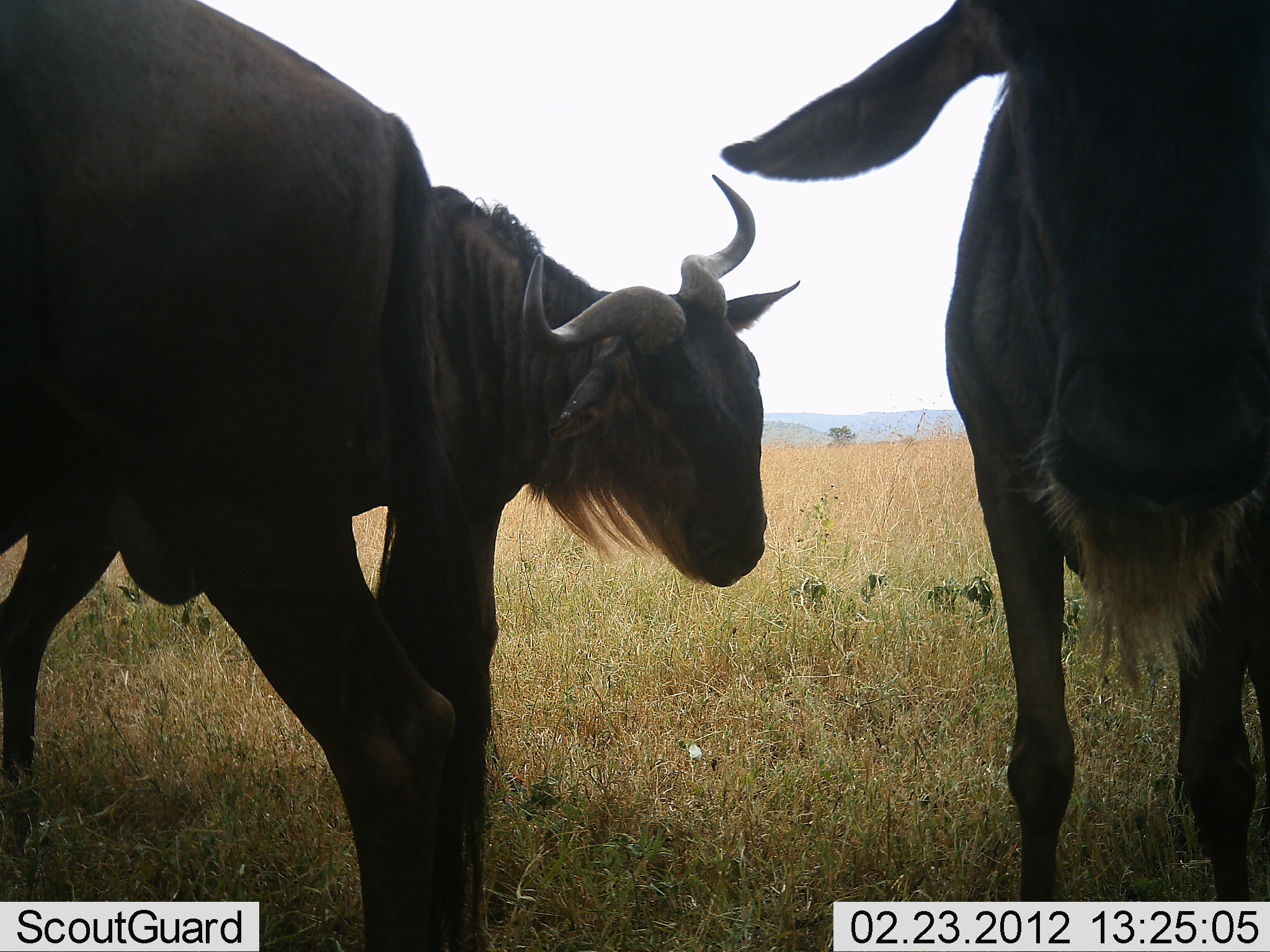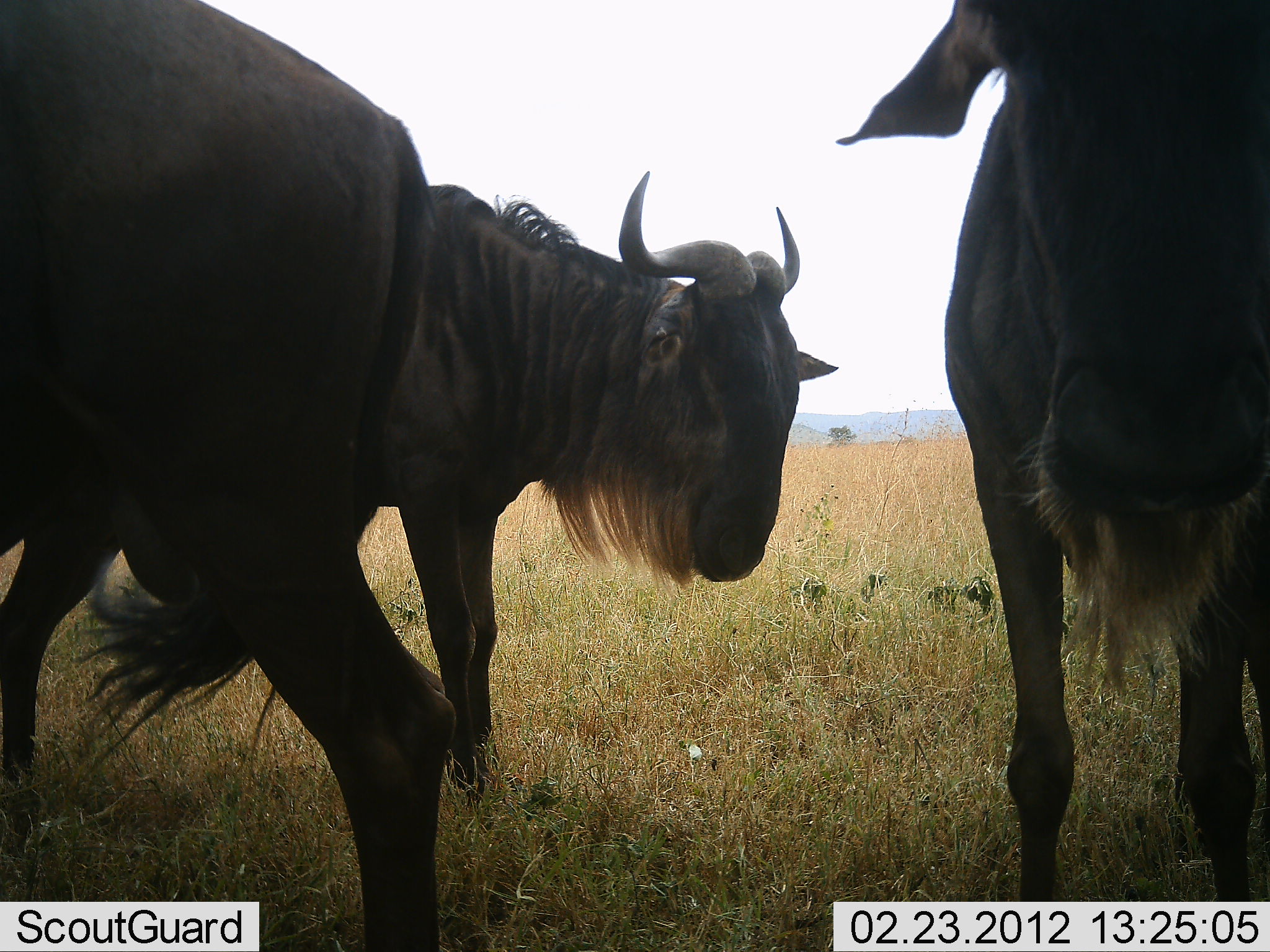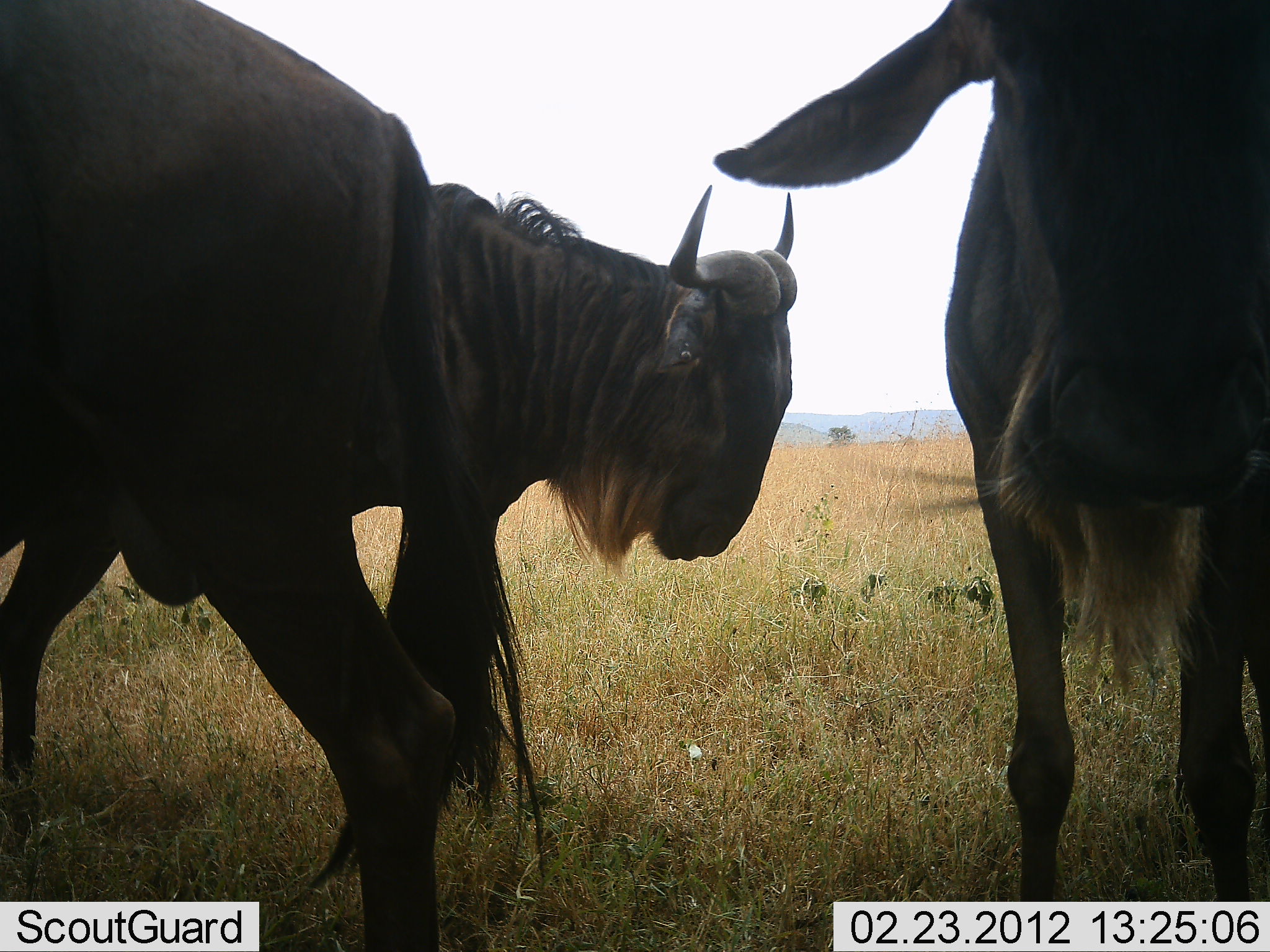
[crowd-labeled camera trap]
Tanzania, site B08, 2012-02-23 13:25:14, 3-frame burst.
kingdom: Animalia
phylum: Chordata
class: Mammalia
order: Artiodactyla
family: Bovidae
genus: Connochaetes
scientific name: Connochaetes taurinus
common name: blue wildebeest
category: wildebeest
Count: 3.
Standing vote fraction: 92%.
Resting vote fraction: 0%.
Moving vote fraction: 15%.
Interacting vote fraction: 15%.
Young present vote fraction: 0%.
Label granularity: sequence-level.